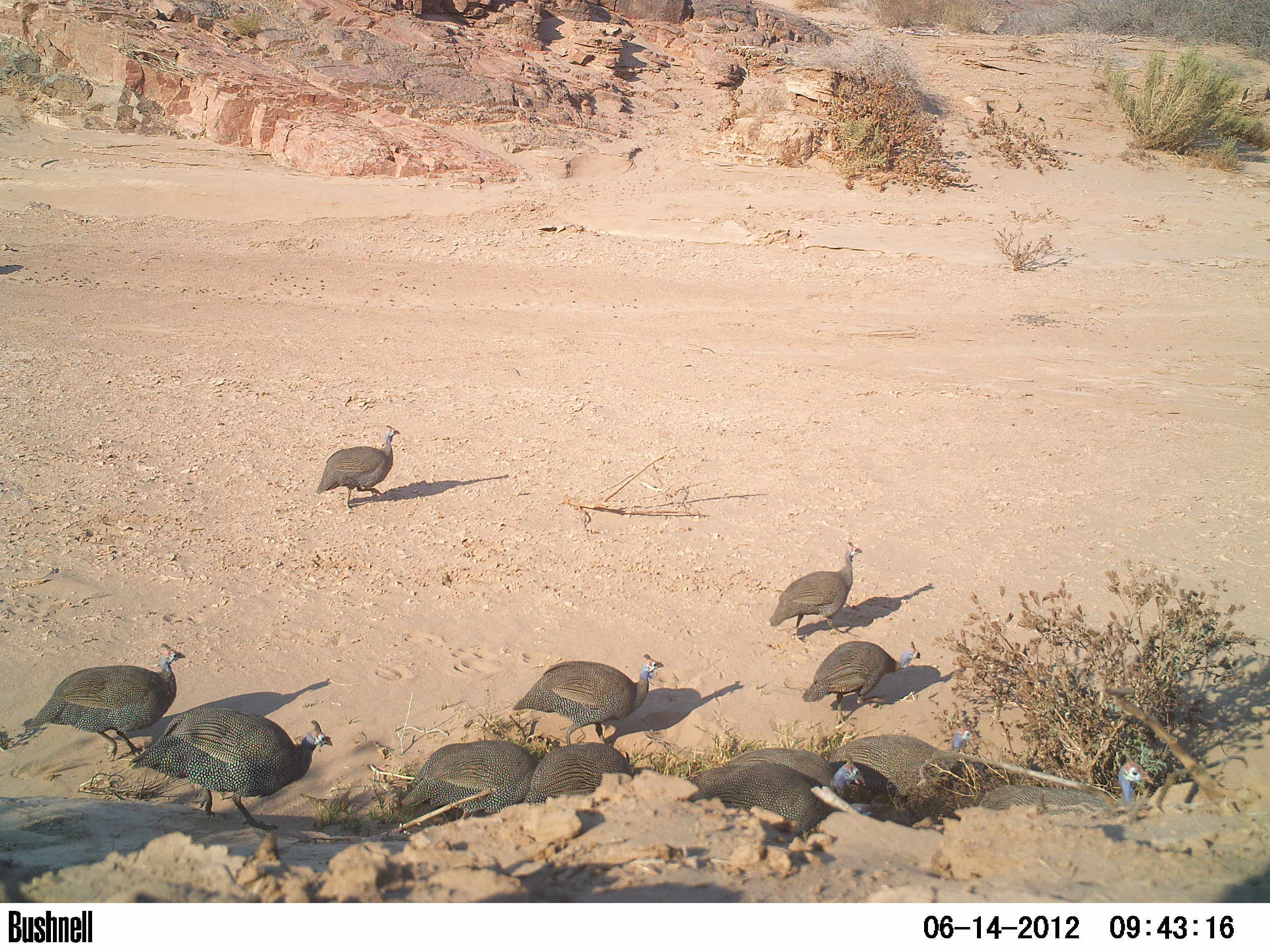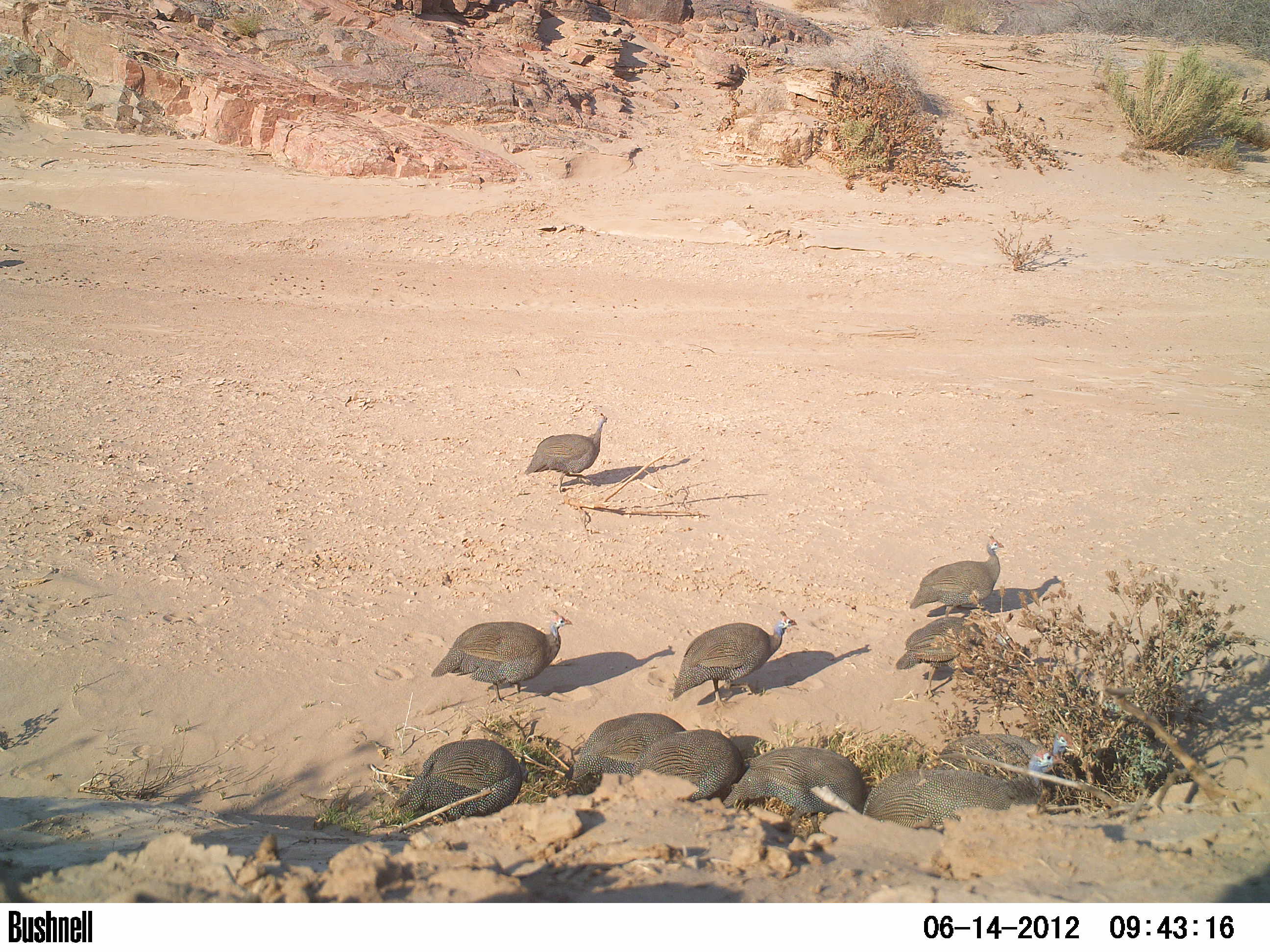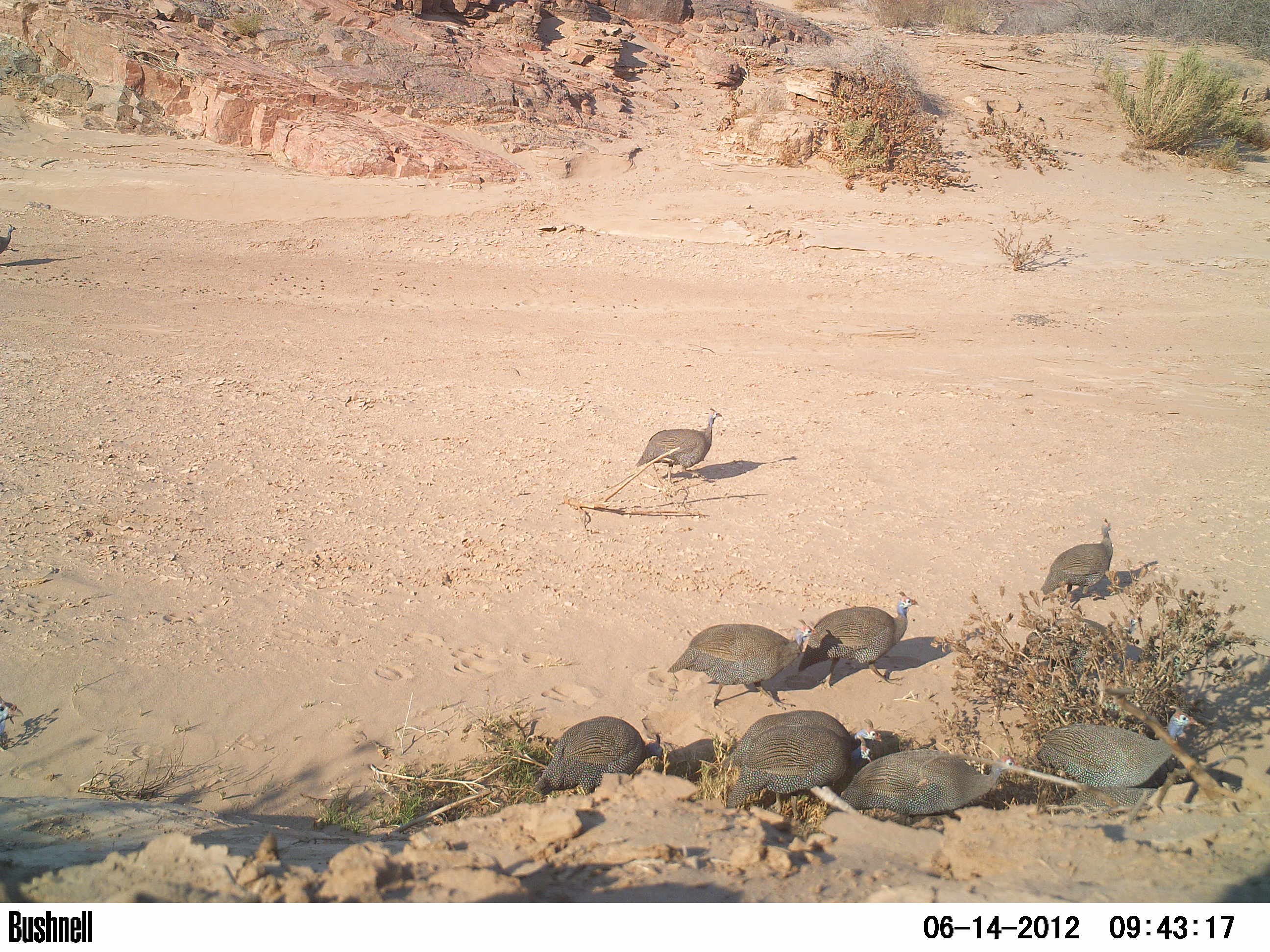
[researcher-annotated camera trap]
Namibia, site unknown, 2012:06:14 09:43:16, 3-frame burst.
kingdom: Animalia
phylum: Chordata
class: Aves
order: Galliformes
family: Numididae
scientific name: Numididae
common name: guineafowl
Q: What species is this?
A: Numididae (guineafowl).